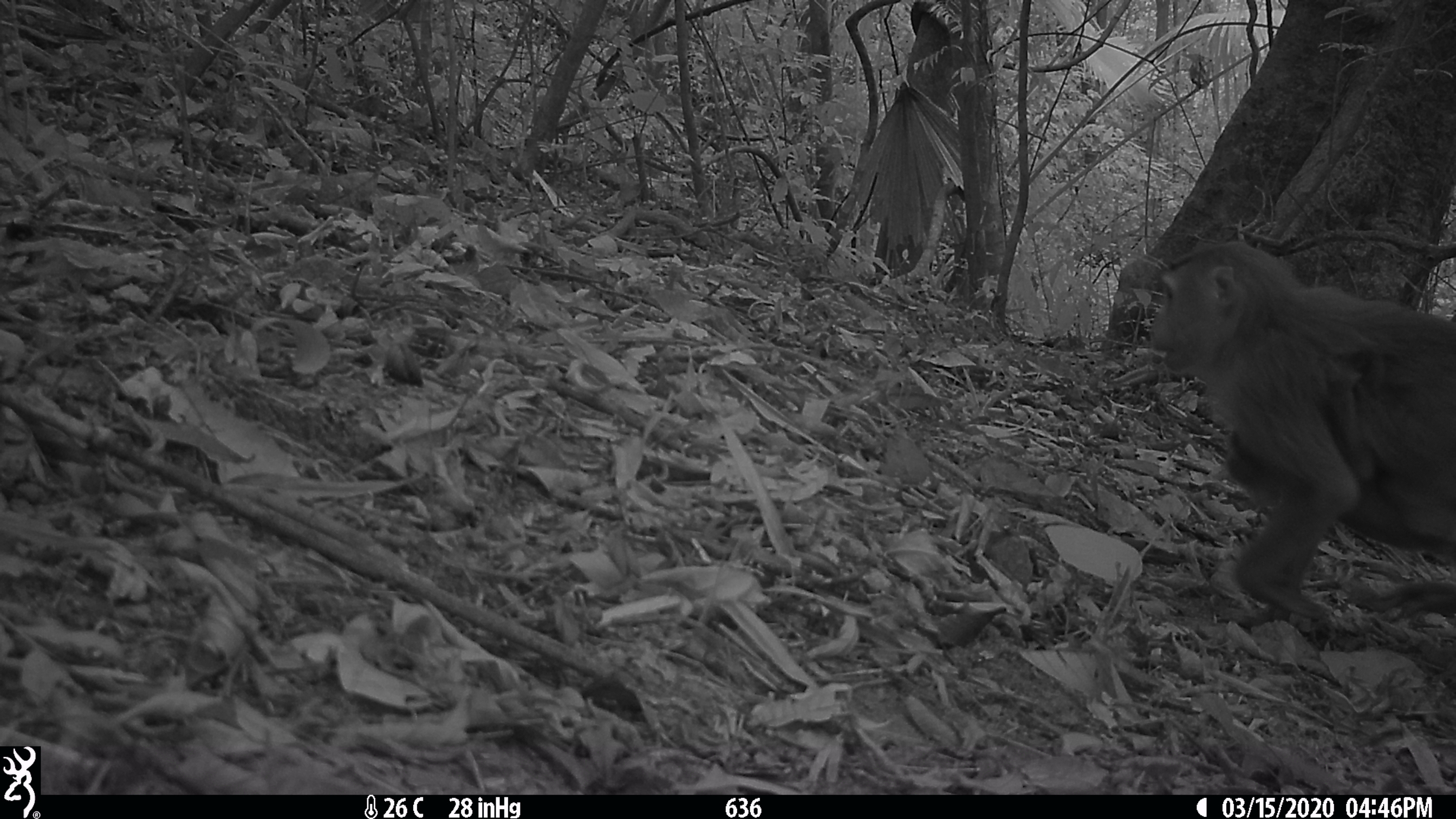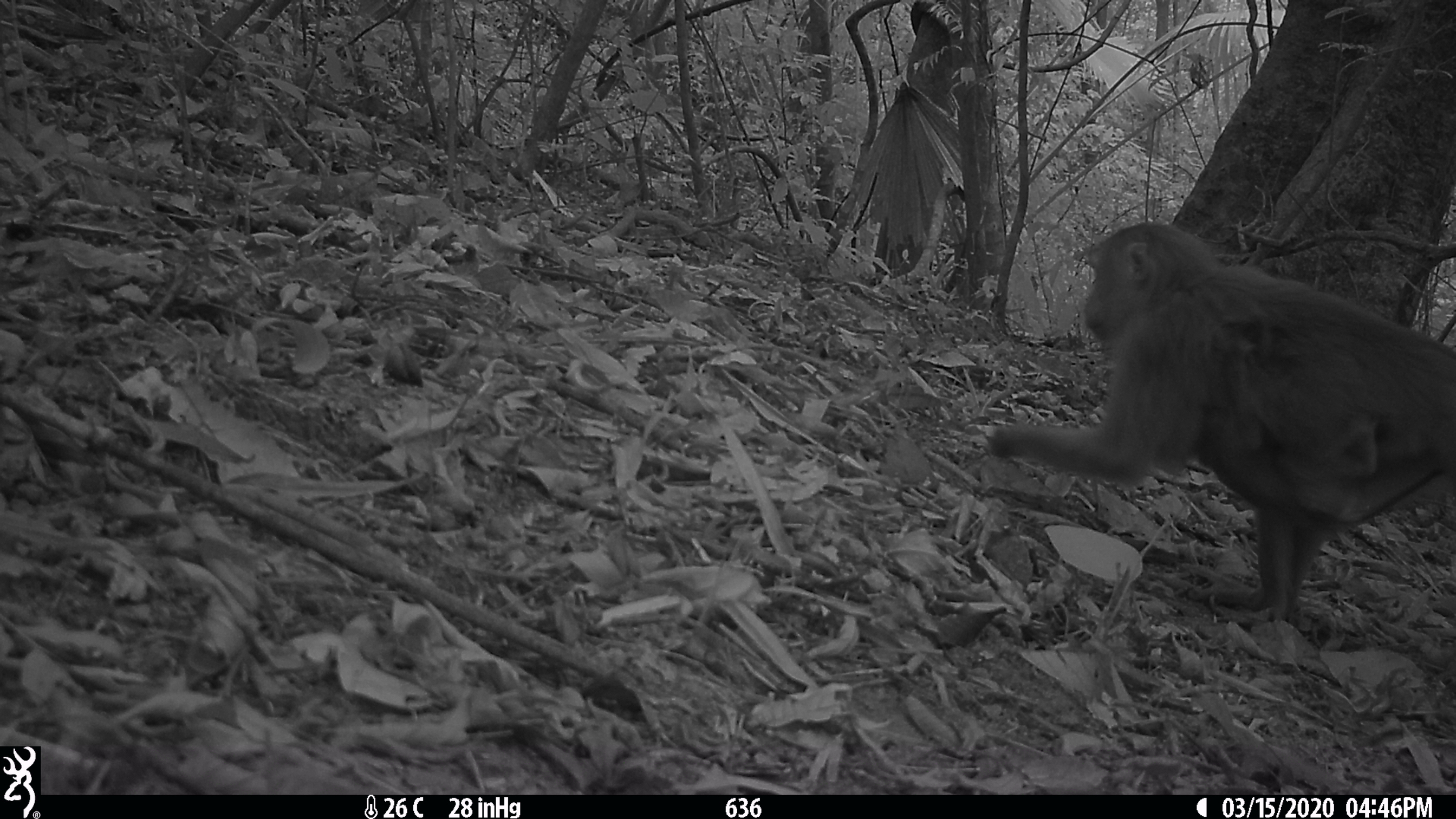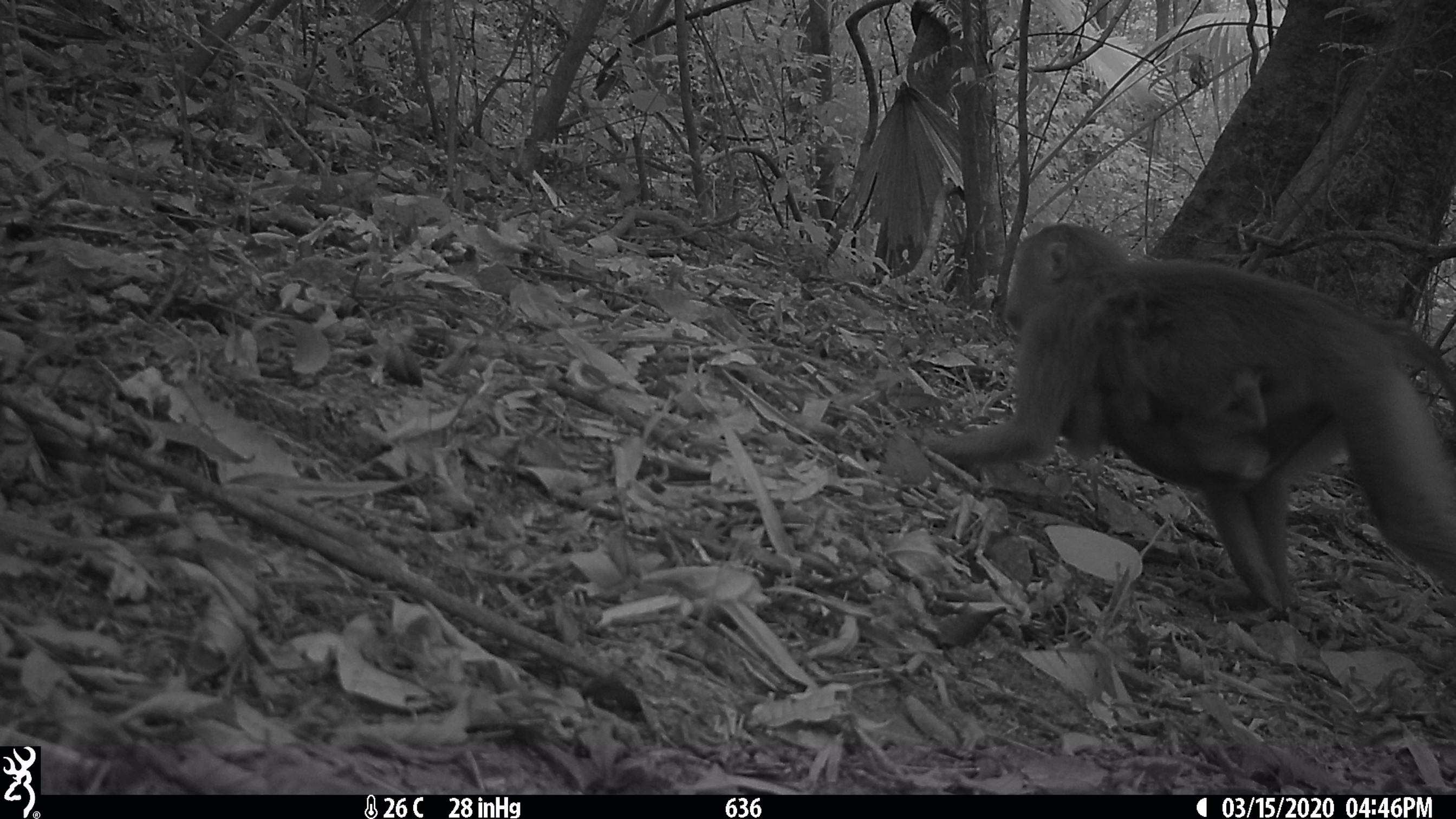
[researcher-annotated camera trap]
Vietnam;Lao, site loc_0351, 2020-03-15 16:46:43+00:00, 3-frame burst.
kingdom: Animalia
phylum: Chordata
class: Mammalia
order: Primates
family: Cercopithecidae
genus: Macaca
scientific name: Macaca nemestrina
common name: pig-tailed macaque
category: pig tailed macaque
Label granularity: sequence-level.